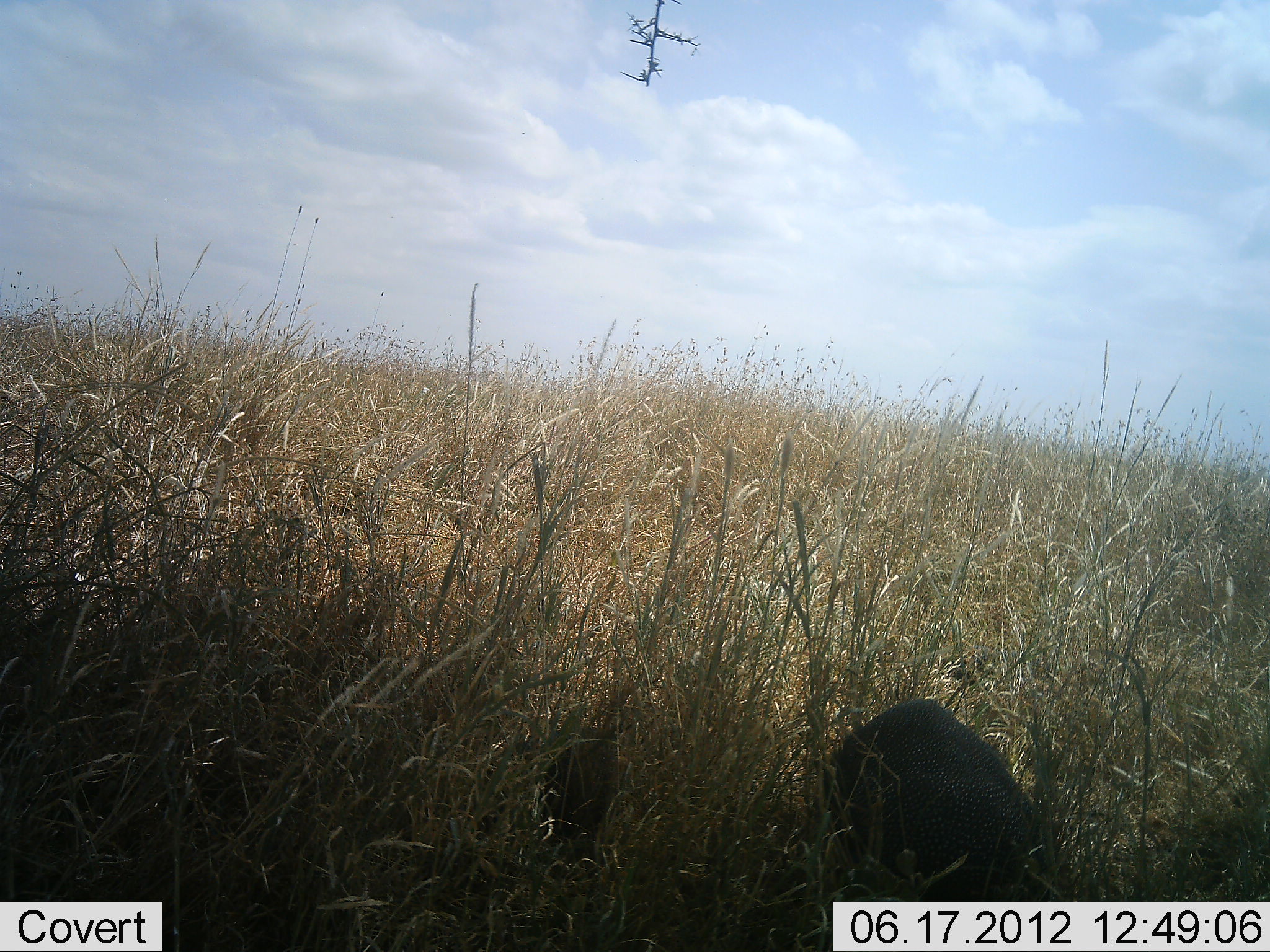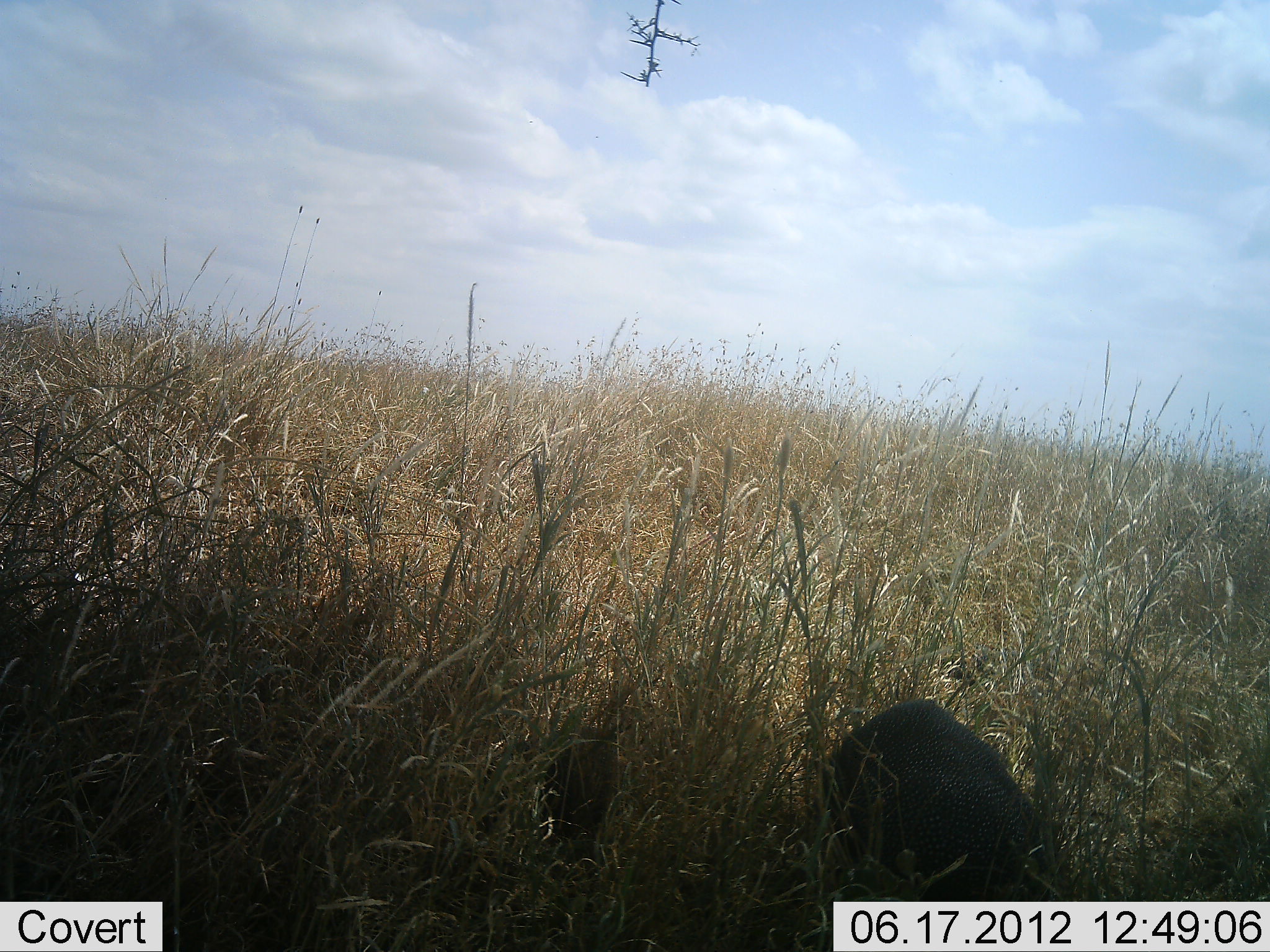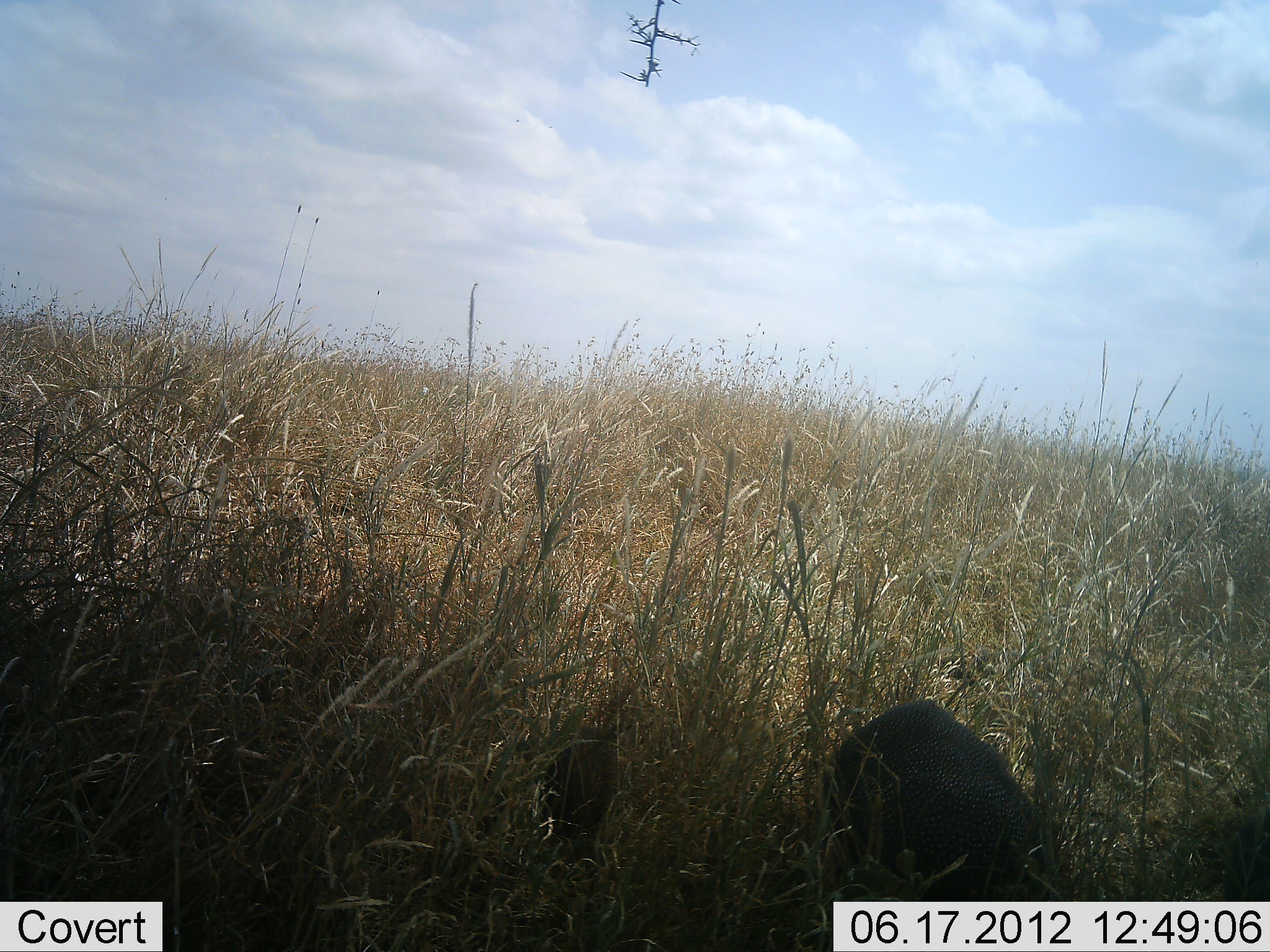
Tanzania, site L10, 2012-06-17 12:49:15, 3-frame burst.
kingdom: Animalia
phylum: Chordata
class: Aves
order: Galliformes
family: Numididae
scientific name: Numididae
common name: guinea fowl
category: guineafowl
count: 2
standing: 30%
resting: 30%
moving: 0%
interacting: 0%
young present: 0%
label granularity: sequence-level